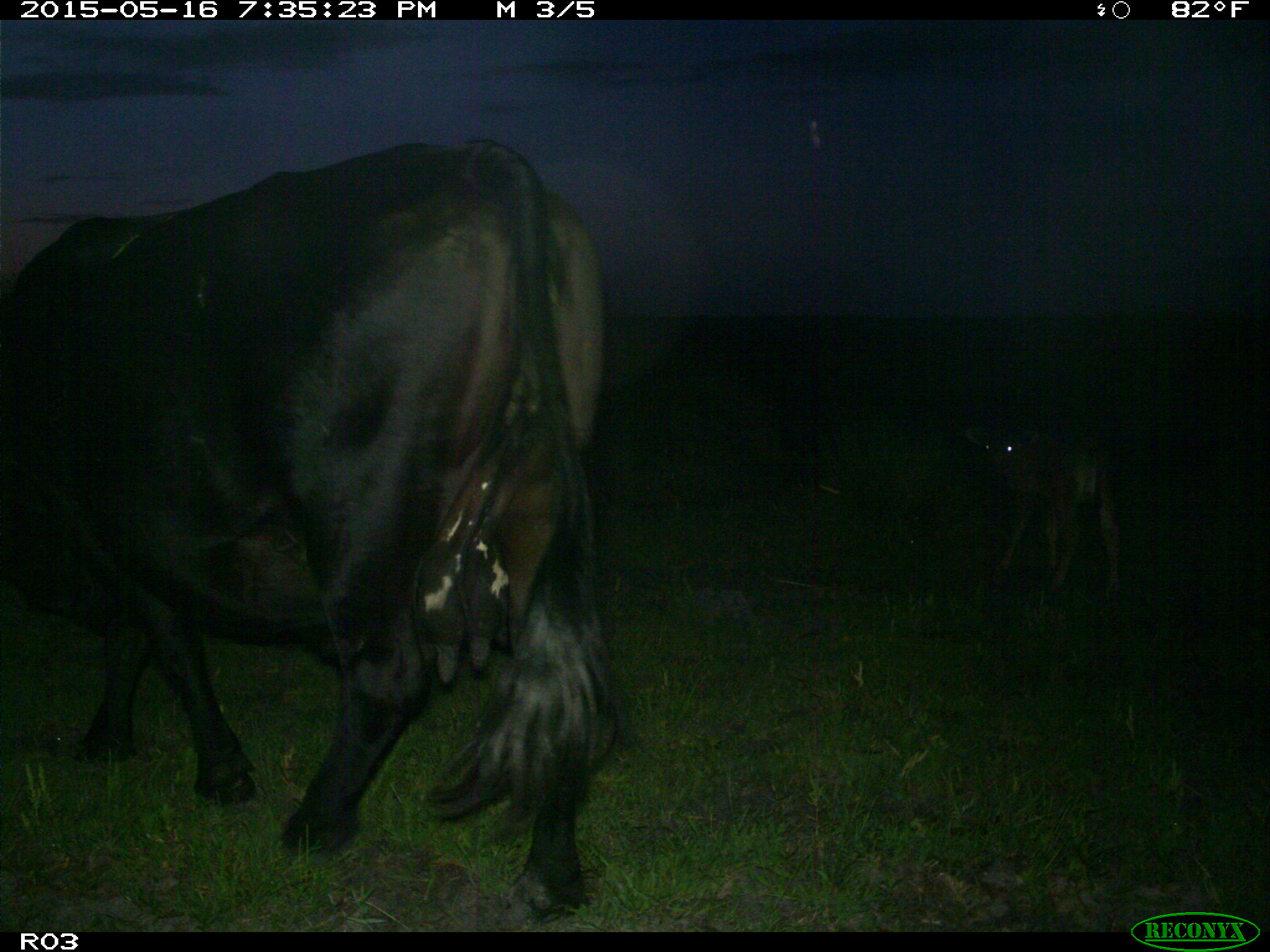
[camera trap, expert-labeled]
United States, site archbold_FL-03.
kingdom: Animalia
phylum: Chordata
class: Mammalia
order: Artiodactyla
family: Bovidae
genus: Bos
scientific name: Bos taurus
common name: domestic cow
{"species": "Bos taurus (domestic cow)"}